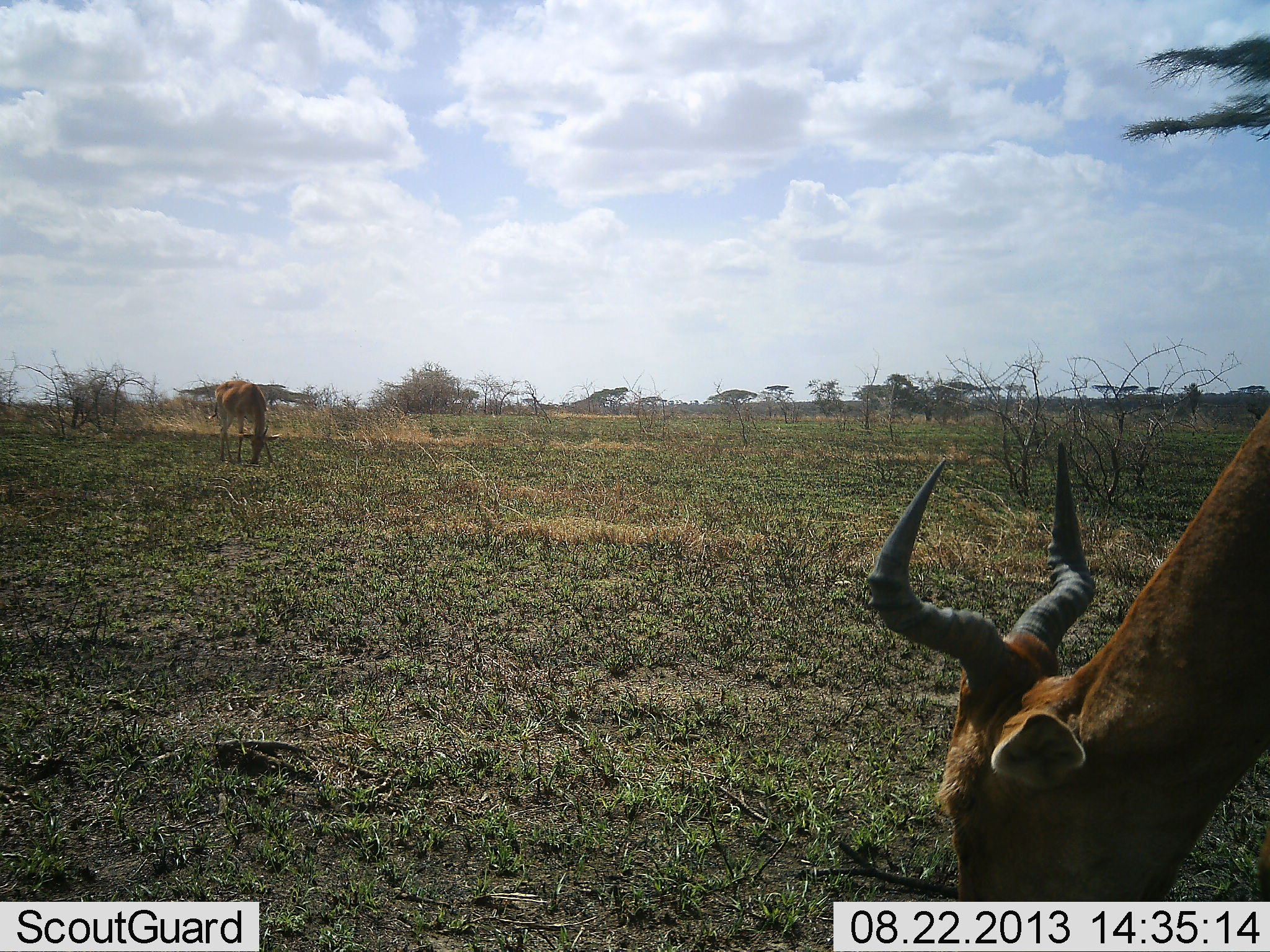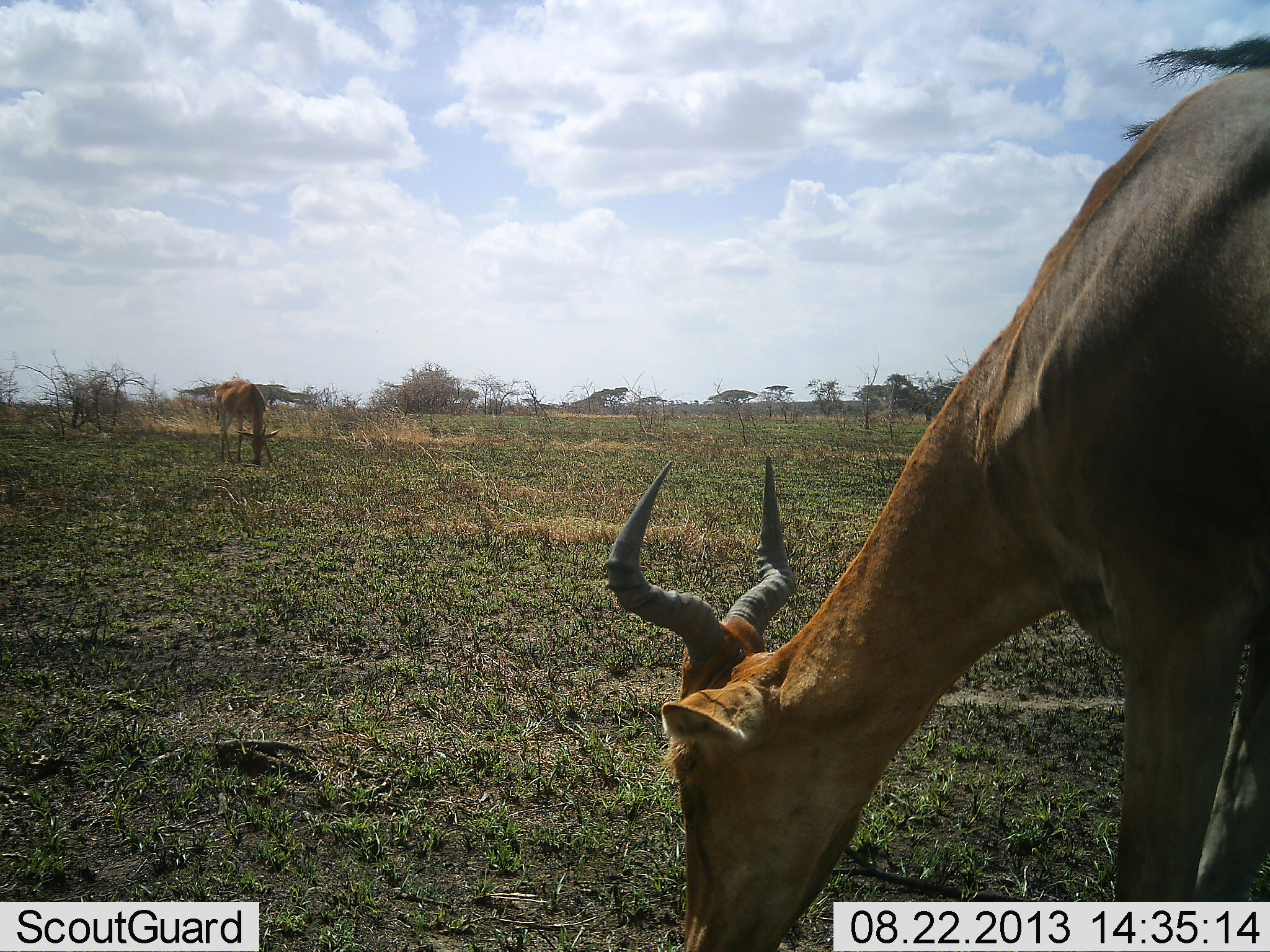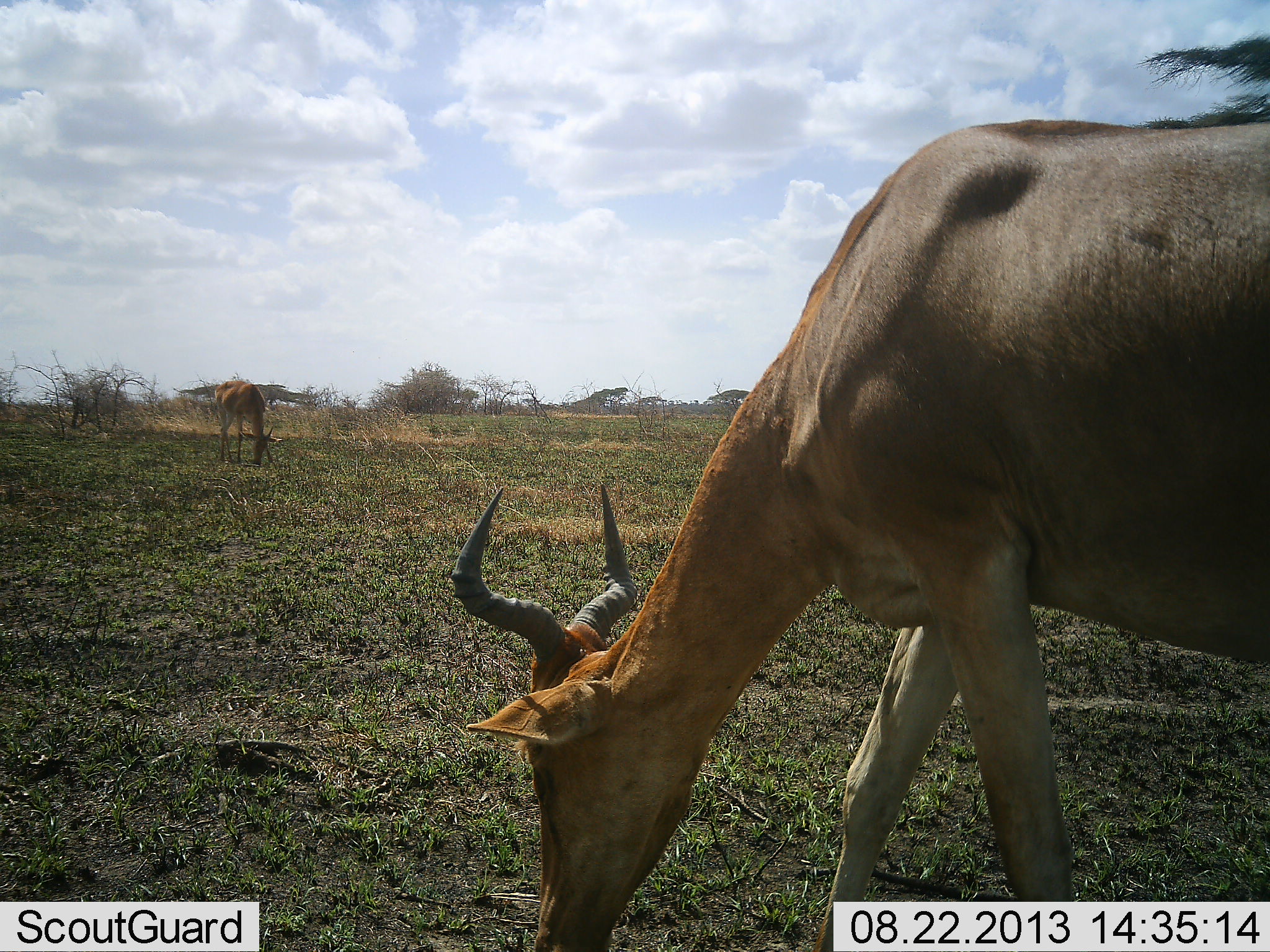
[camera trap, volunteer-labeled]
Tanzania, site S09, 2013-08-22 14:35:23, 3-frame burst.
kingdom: Animalia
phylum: Chordata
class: Mammalia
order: Artiodactyla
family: Bovidae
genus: Alcelaphus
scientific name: Alcelaphus buselaphus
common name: hartebeest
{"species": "hartebeest (Alcelaphus buselaphus)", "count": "2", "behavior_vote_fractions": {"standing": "8%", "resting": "0%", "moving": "23%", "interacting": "0%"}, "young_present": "0%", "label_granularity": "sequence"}